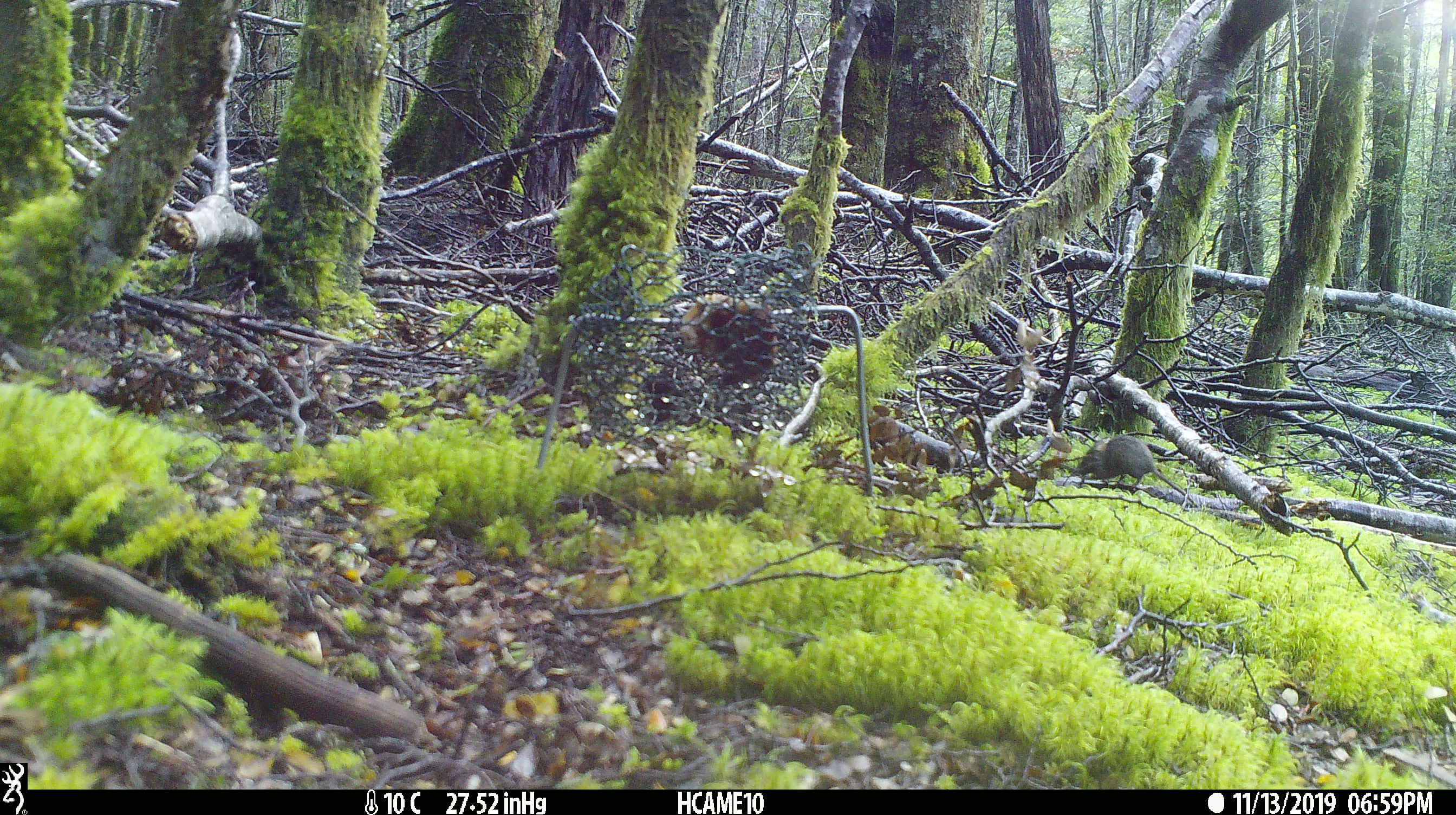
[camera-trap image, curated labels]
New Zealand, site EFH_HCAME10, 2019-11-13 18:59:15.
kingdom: Animalia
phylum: Chordata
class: Mammalia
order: Rodentia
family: Muridae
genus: Mus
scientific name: Mus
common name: mouse